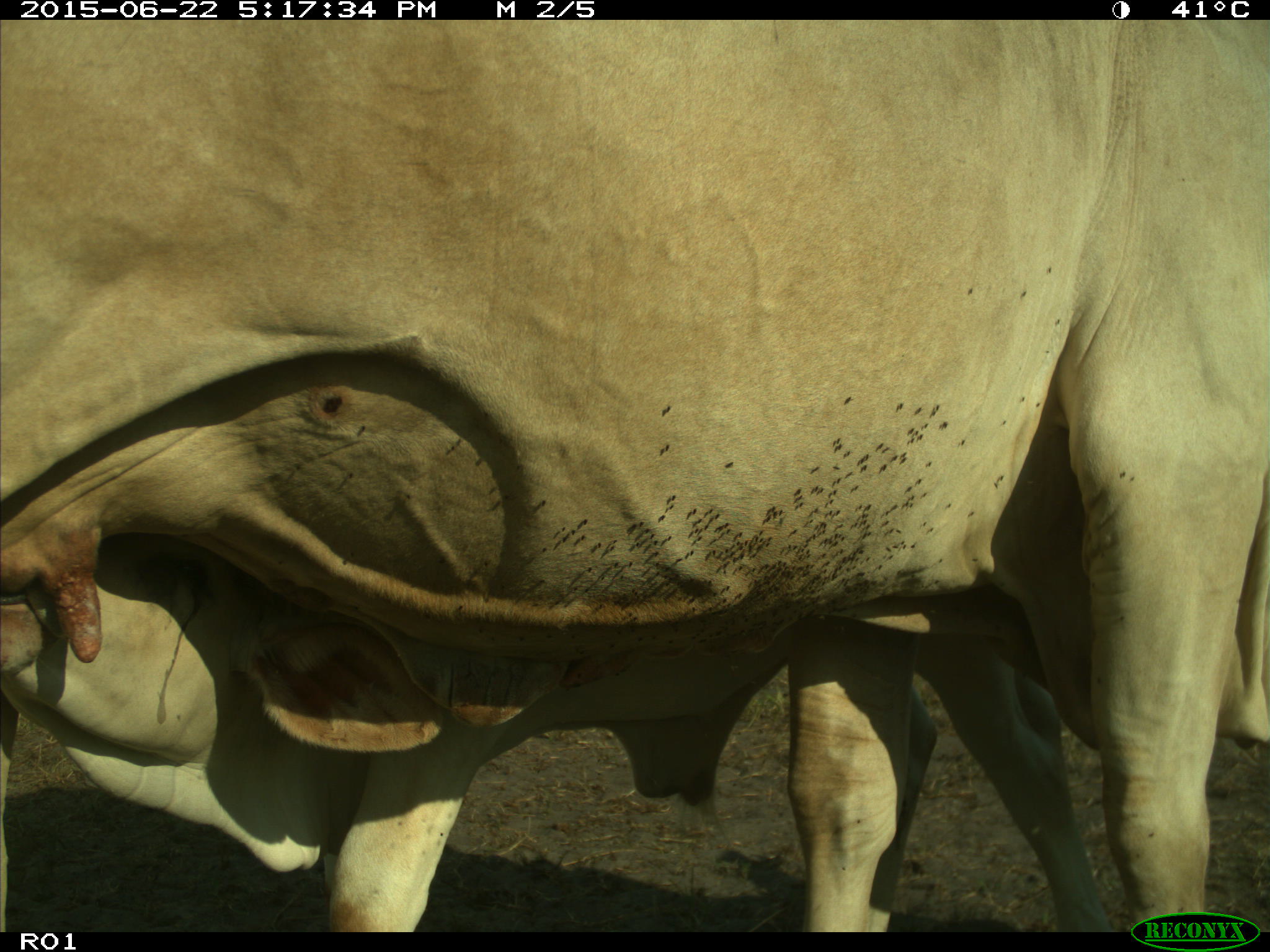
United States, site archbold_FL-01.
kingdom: Animalia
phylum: Chordata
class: Mammalia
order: Artiodactyla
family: Bovidae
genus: Bos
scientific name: Bos taurus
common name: domestic cow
Bos taurus (domestic cow).